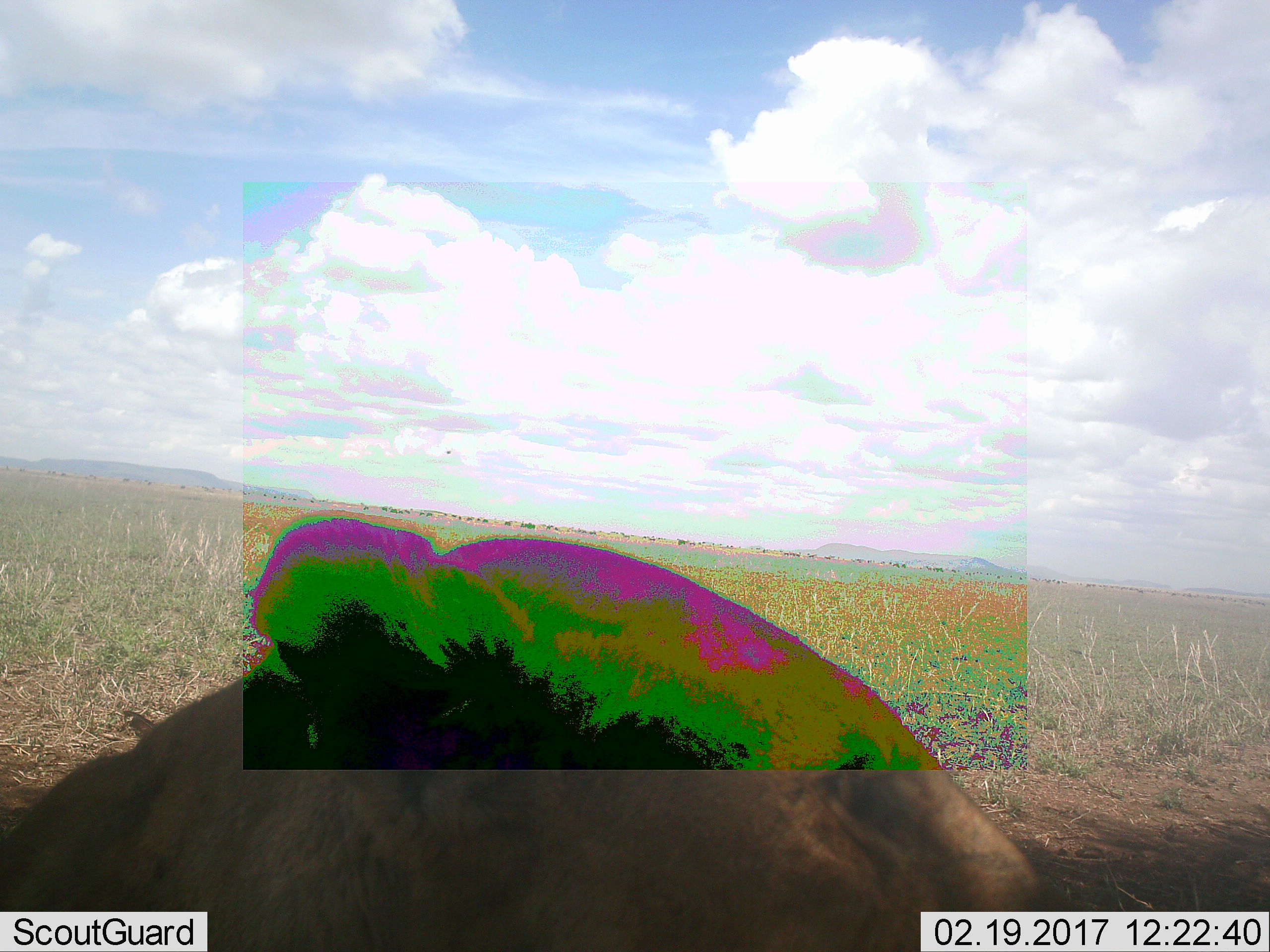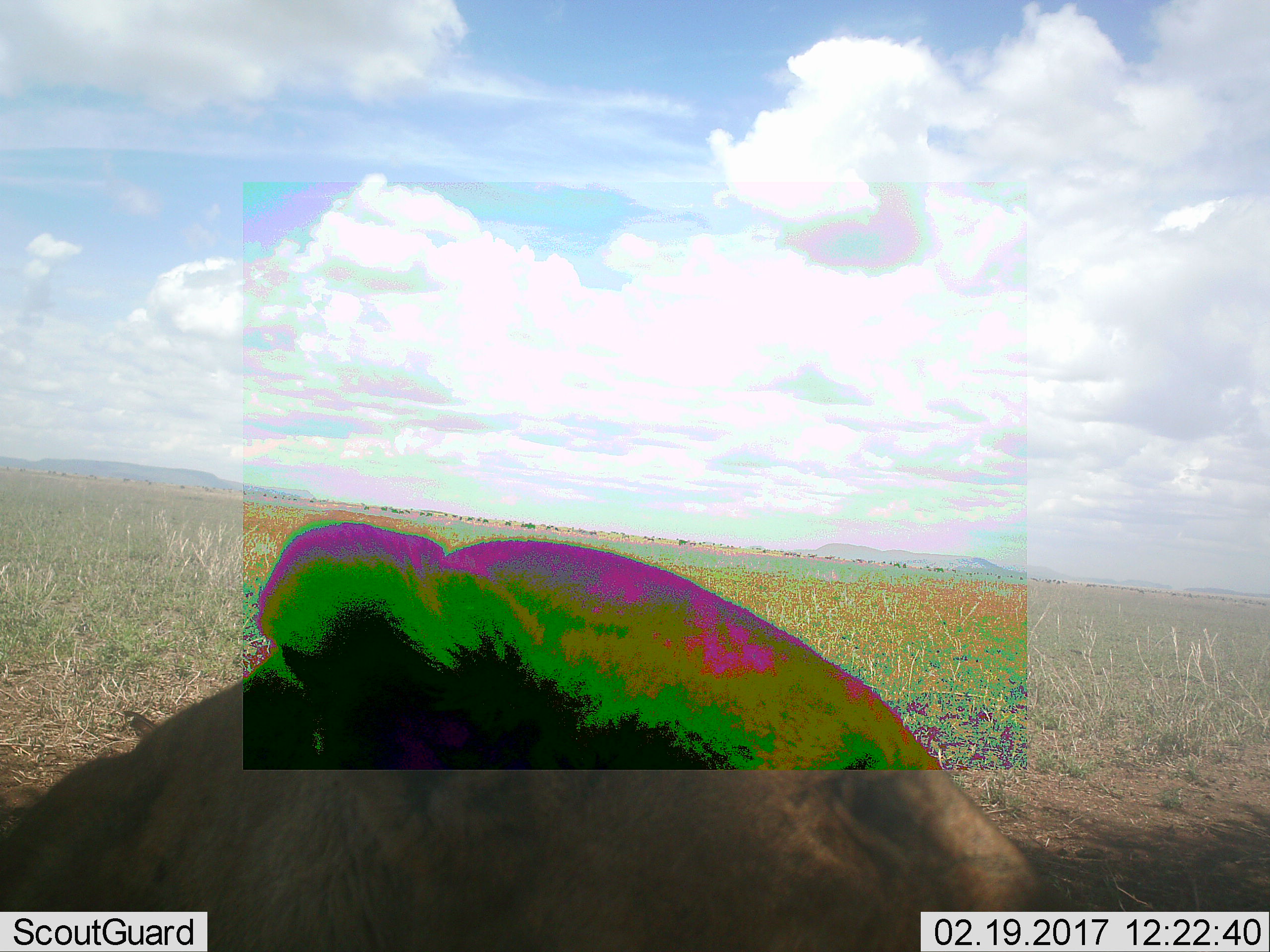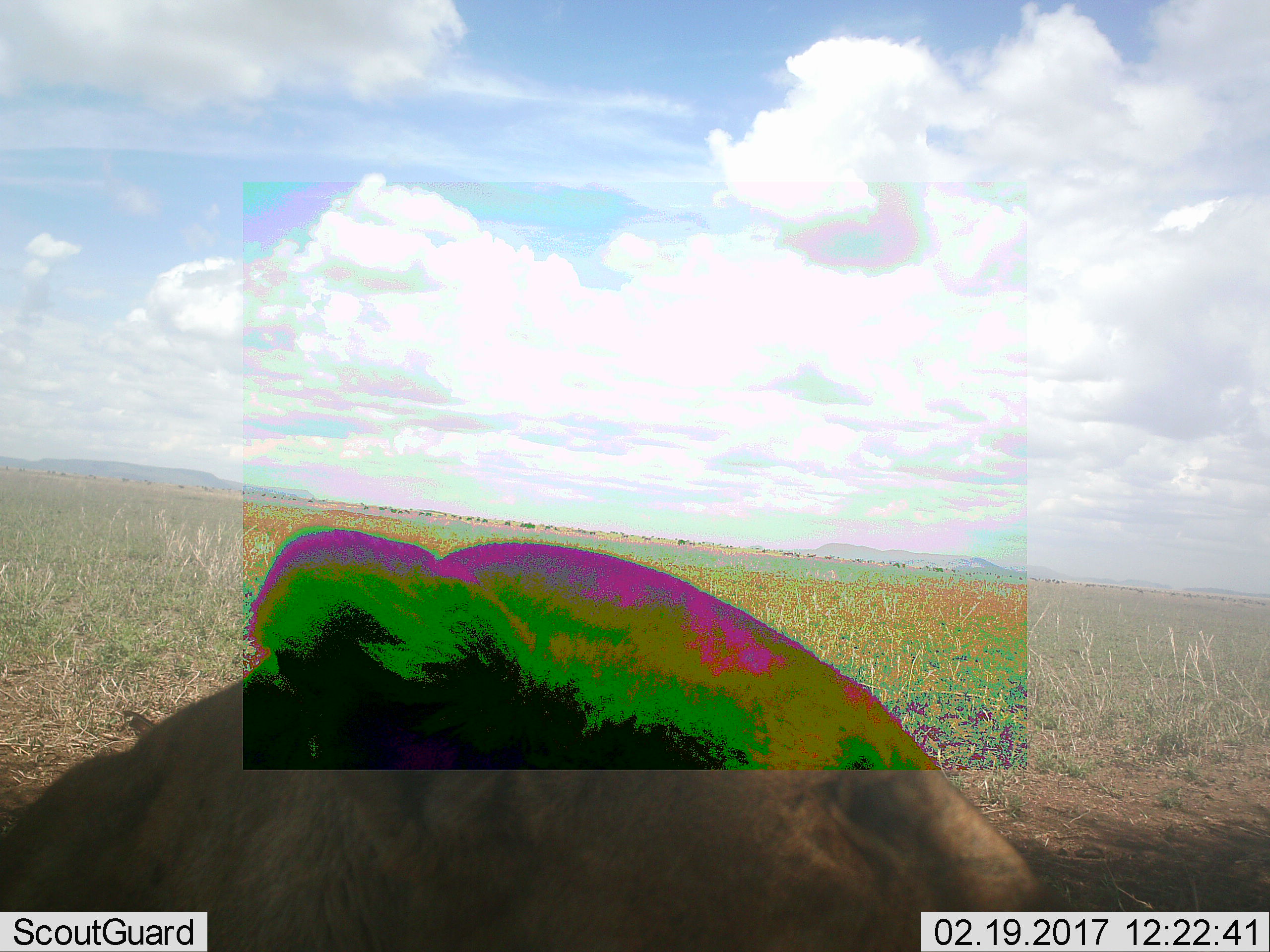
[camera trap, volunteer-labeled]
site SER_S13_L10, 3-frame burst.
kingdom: Animalia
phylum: Chordata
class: Mammalia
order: Carnivora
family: Felidae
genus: Panthera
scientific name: Panthera leo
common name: lion female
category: lionfemale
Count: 1.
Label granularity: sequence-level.